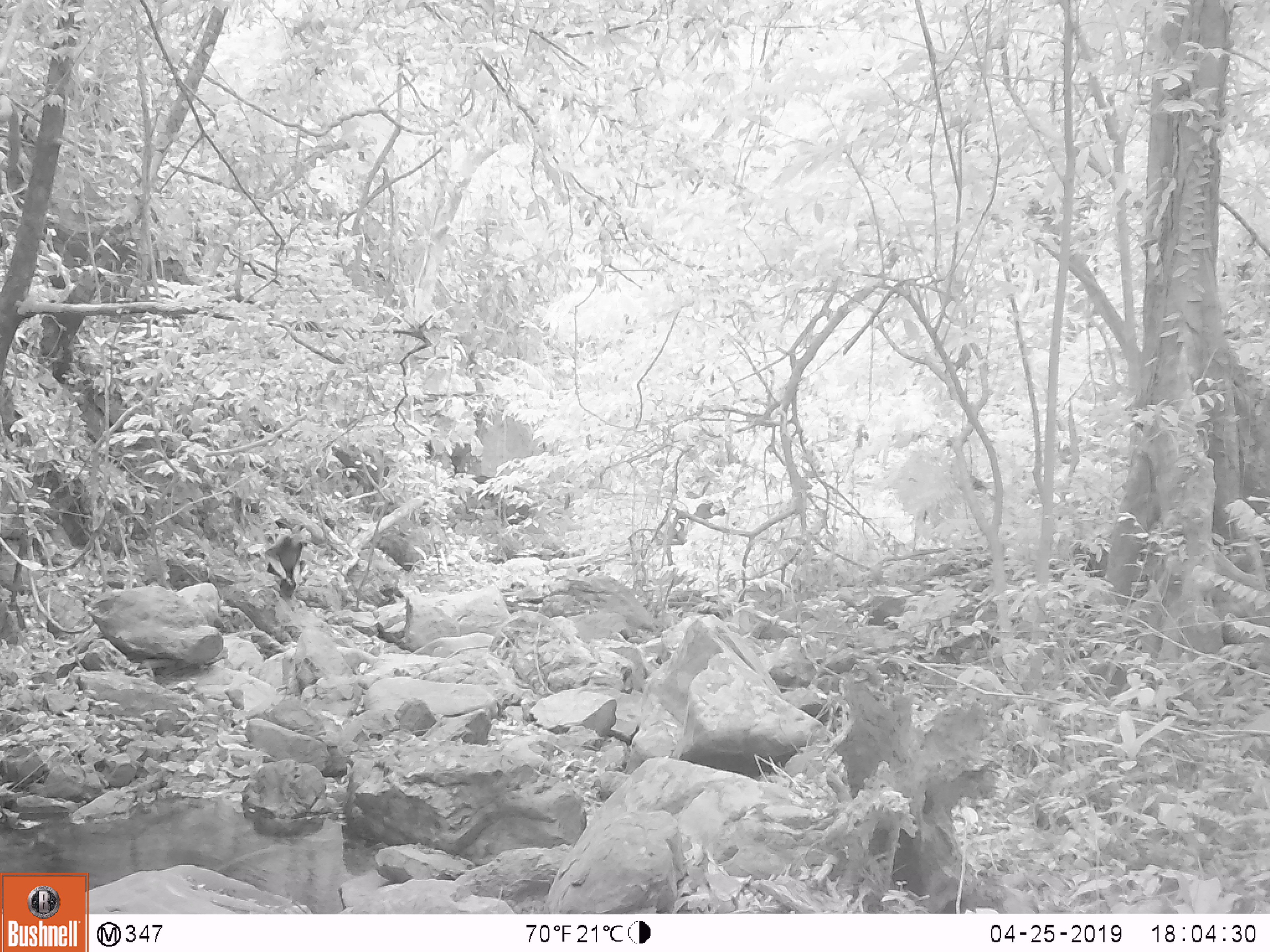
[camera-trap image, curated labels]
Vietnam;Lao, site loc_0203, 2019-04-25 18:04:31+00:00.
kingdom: Animalia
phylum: Chordata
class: Mammalia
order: Primates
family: Cercopithecidae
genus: Pygathrix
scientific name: Pygathrix nemaeus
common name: red-shanked douc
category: red shanked douc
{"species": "red shanked douc (red-shanked douc) (Pygathrix nemaeus)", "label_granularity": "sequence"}